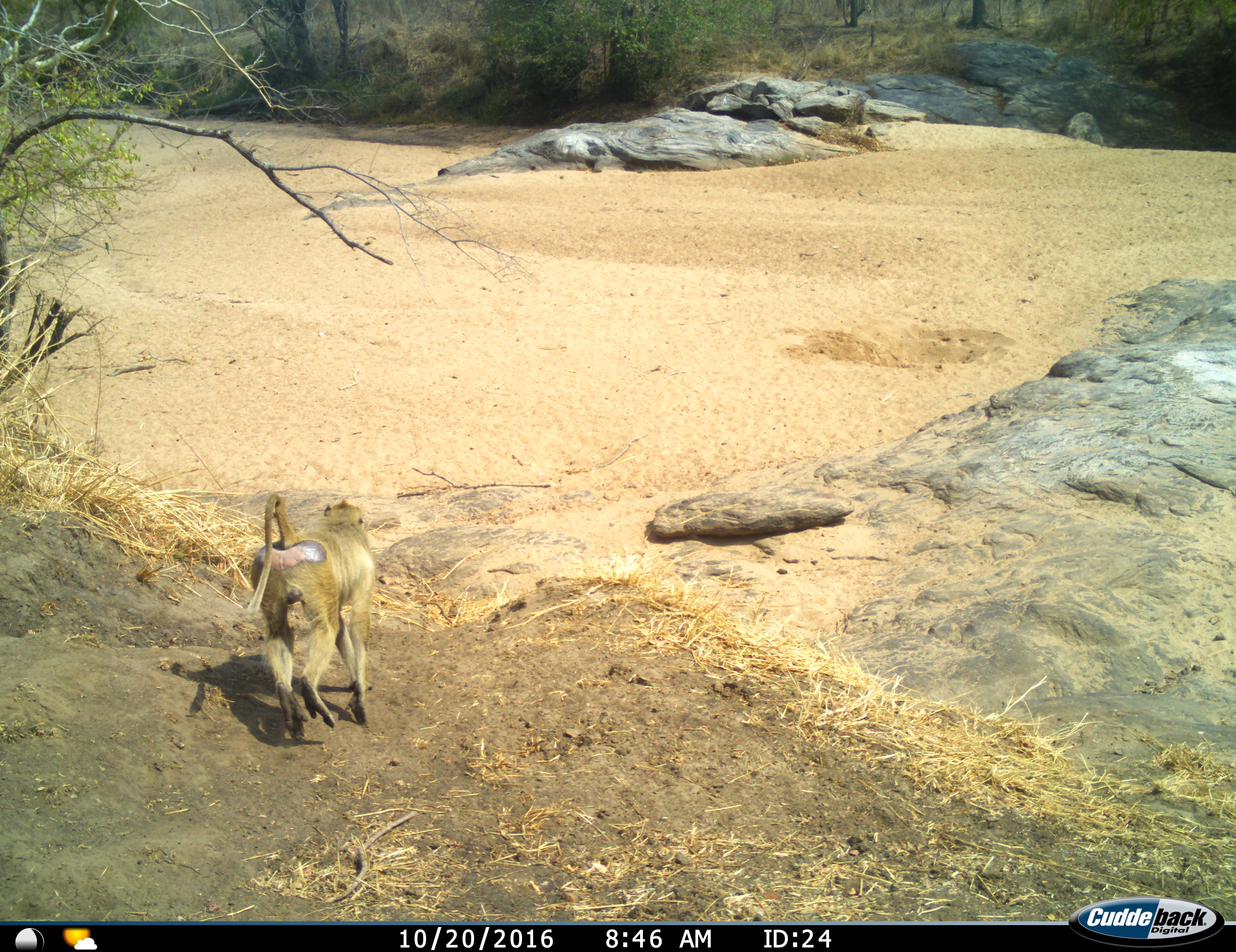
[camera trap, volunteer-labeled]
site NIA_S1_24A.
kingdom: Animalia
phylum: Chordata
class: Mammalia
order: Primates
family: Cercopithecidae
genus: Papio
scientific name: Papio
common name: baboon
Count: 1.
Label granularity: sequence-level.